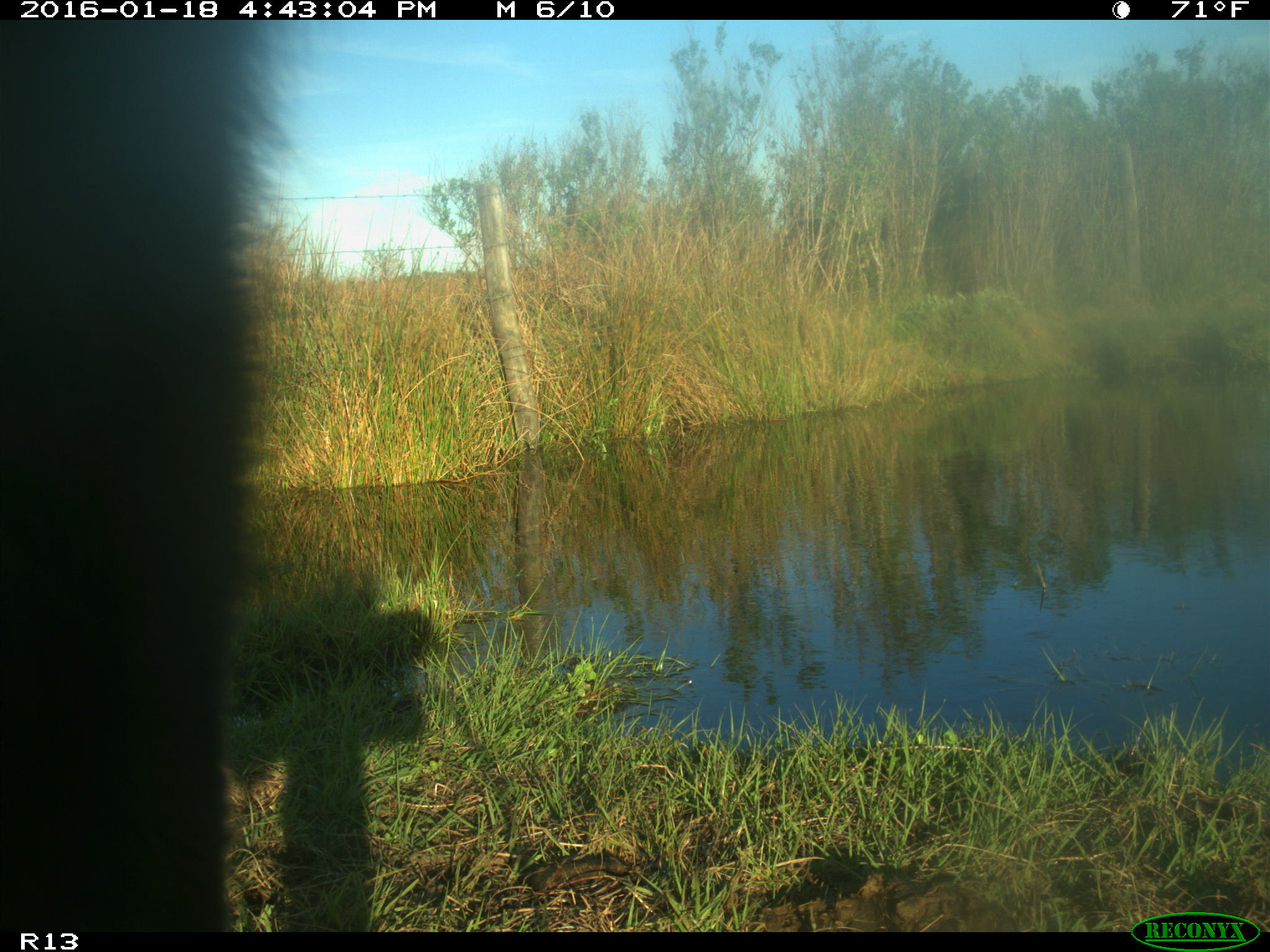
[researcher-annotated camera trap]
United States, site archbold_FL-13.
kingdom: Animalia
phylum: Chordata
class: Mammalia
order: Artiodactyla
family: Bovidae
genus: Bos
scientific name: Bos taurus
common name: domestic cow